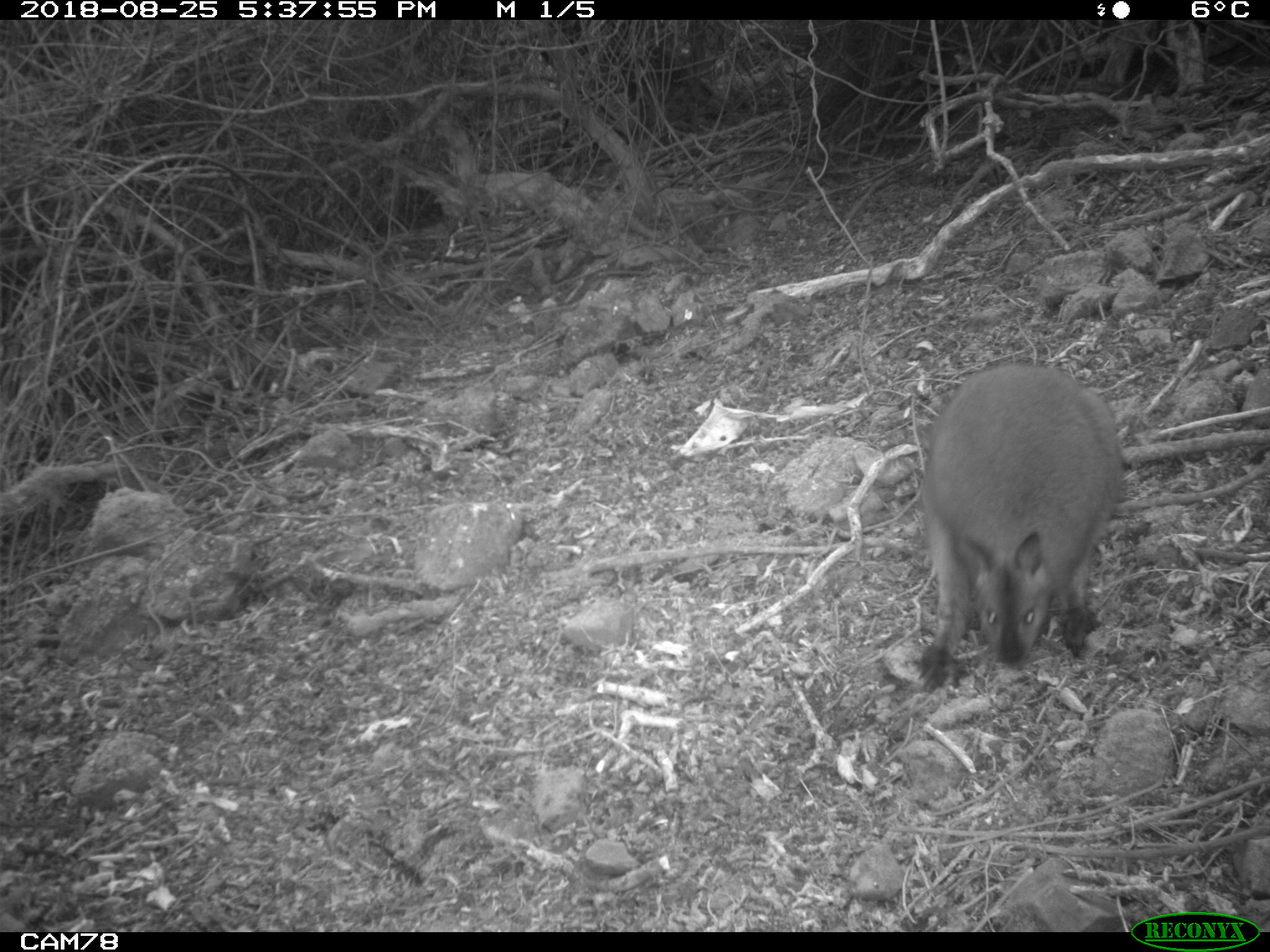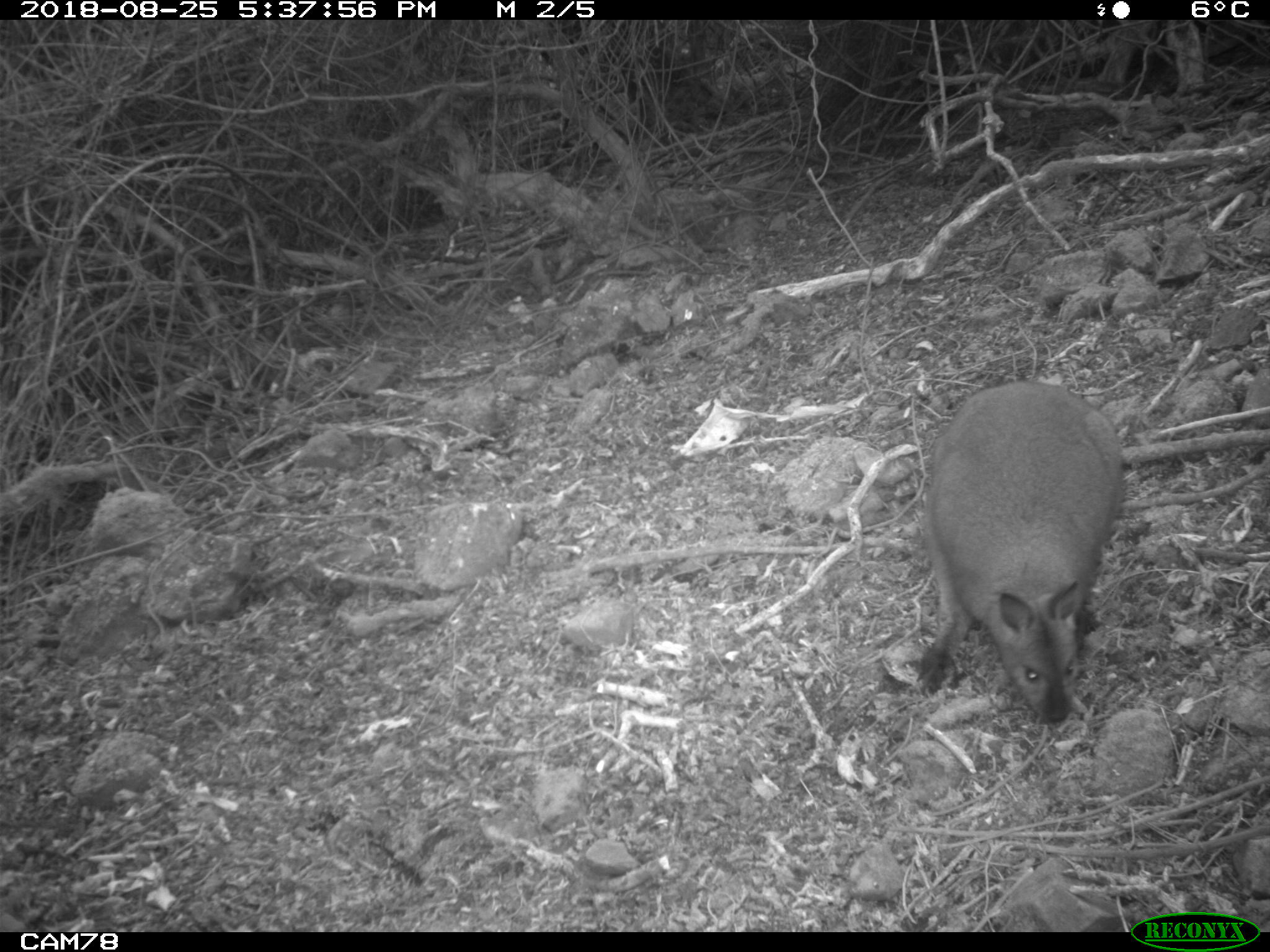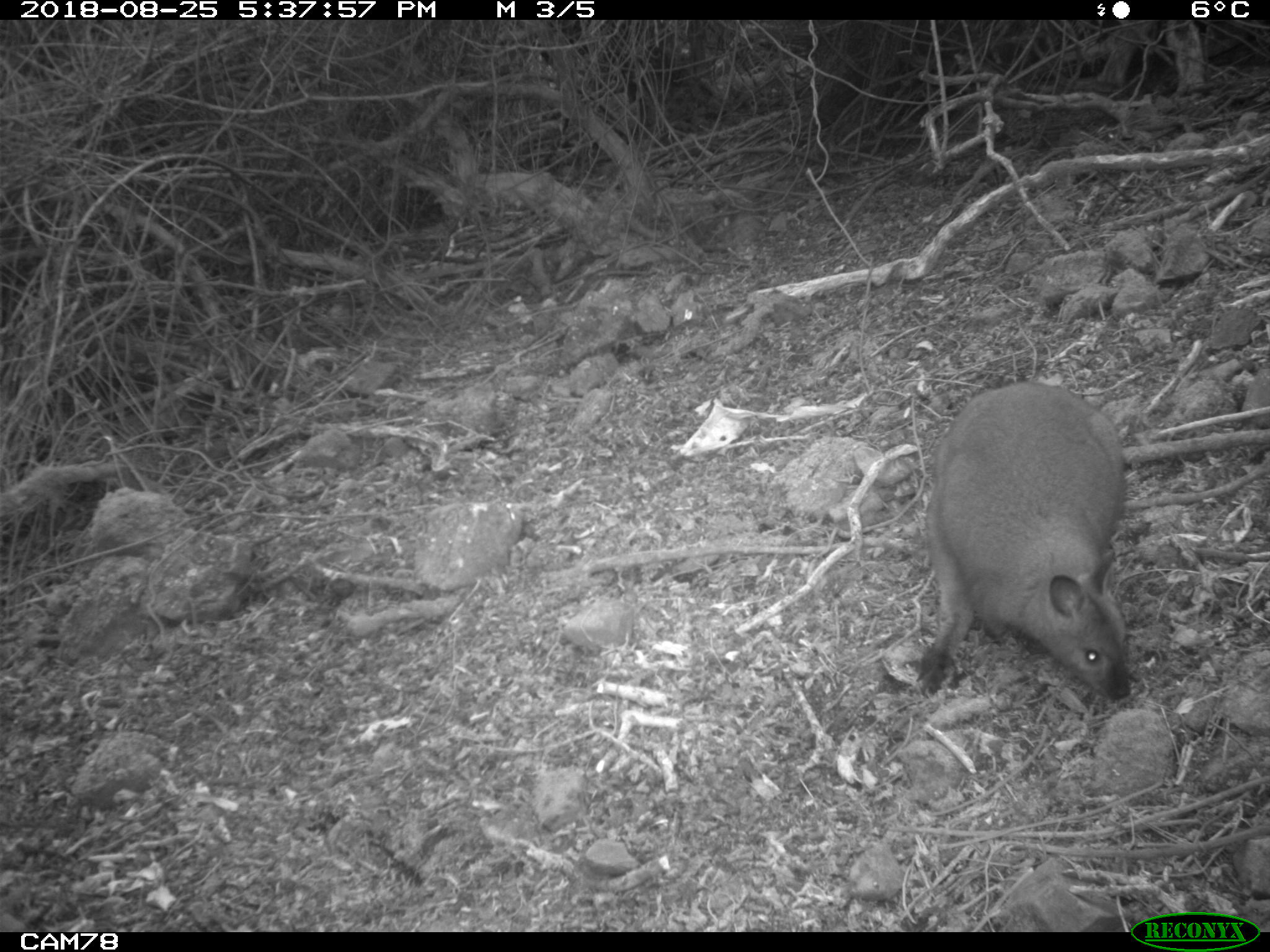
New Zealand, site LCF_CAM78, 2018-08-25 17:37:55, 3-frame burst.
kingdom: Animalia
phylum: Chordata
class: Mammalia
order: Diprotodontia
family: Macropodidae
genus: Notamacropus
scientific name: Notamacropus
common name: wallaby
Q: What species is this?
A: Wallaby (Notamacropus).